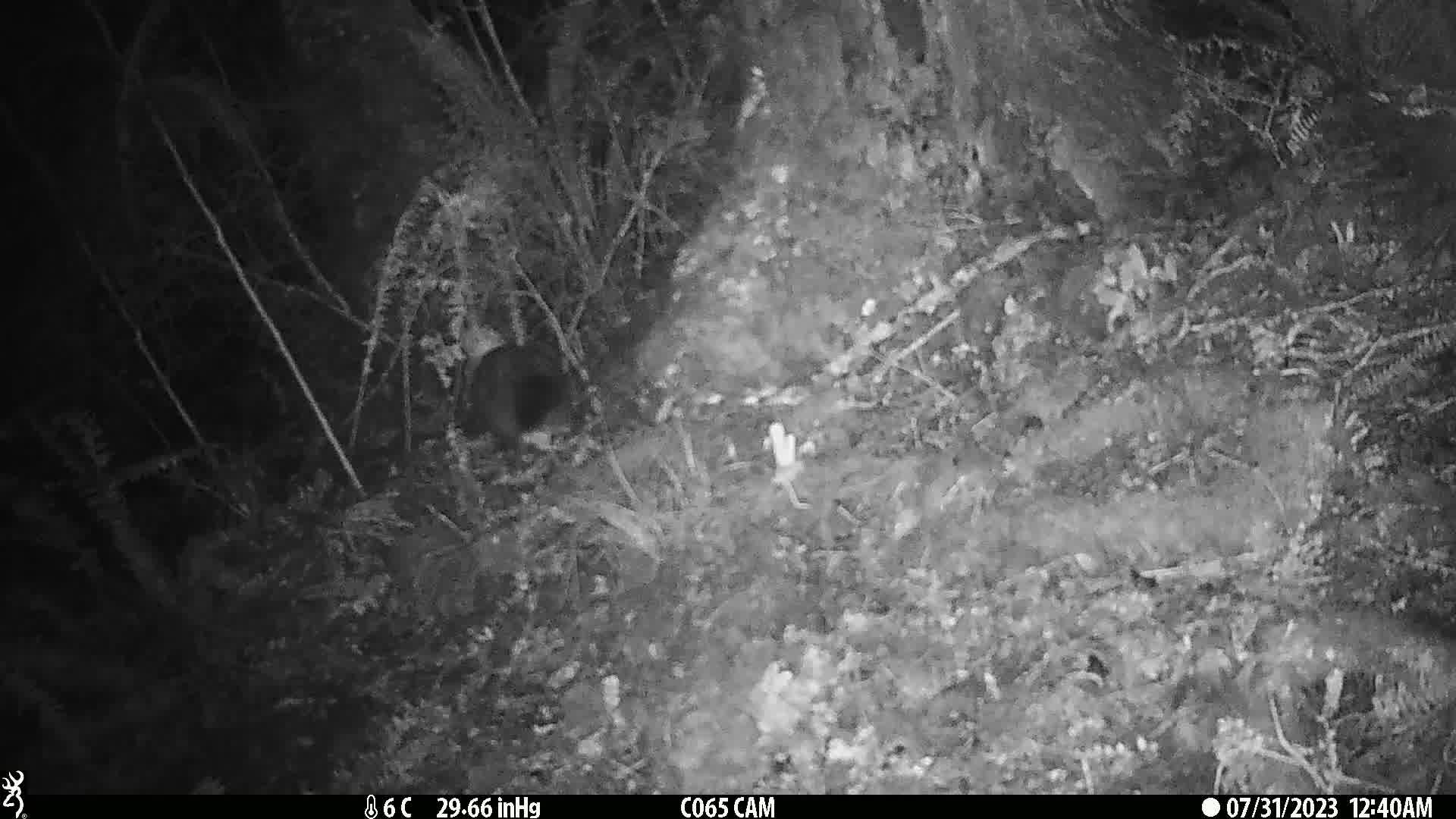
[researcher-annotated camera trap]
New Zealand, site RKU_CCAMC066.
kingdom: Animalia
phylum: Chordata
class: Mammalia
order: Diprotodontia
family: Phalangeridae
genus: Trichosurus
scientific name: Trichosurus vulpecula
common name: common brushtail possum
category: possum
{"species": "possum (common brushtail possum) (Trichosurus vulpecula)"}